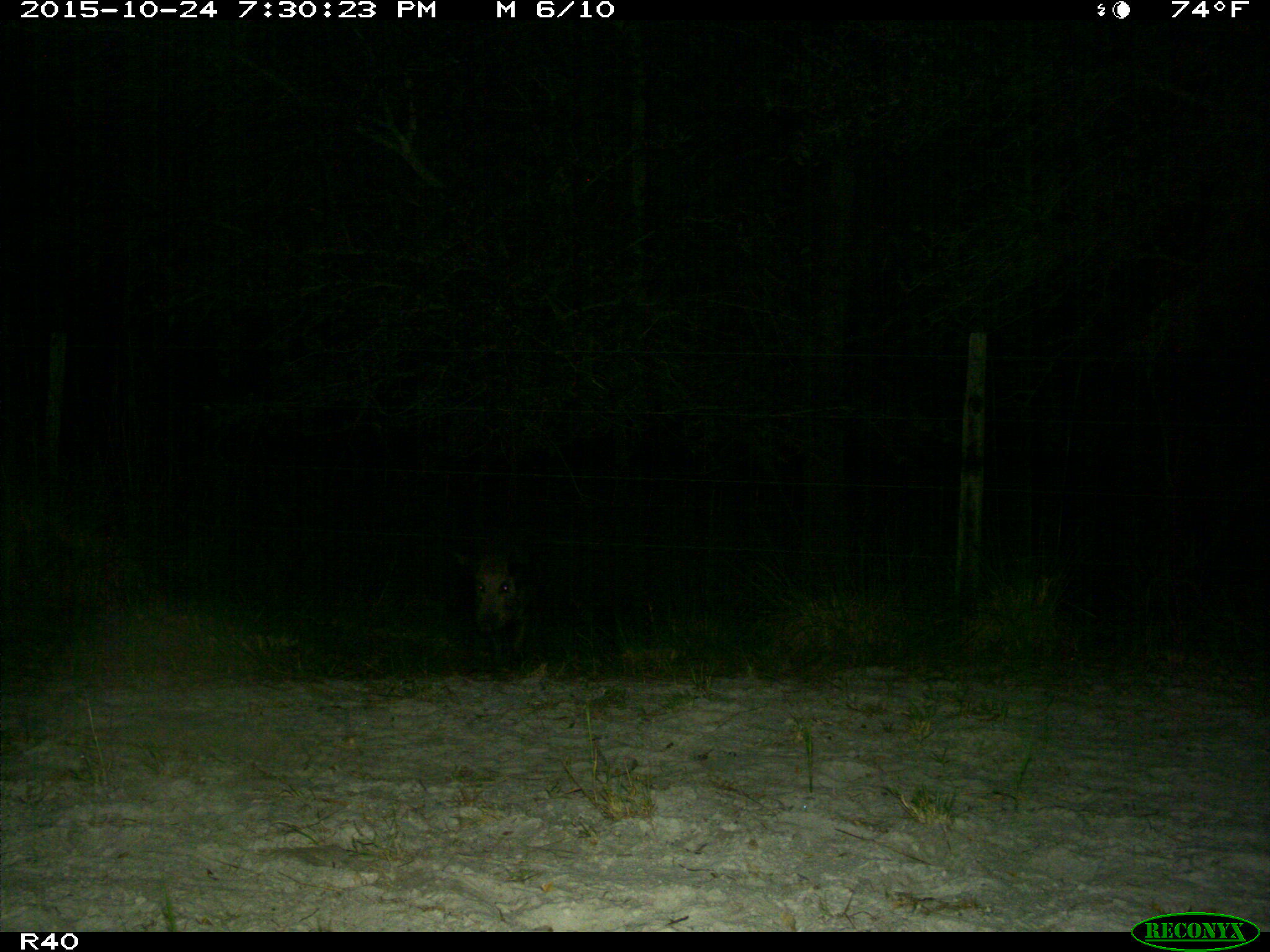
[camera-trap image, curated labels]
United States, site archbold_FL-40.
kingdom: Animalia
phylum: Chordata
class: Mammalia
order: Artiodactyla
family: Suidae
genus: Sus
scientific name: Sus scrofa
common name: wild boar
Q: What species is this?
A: Sus scrofa (wild boar).